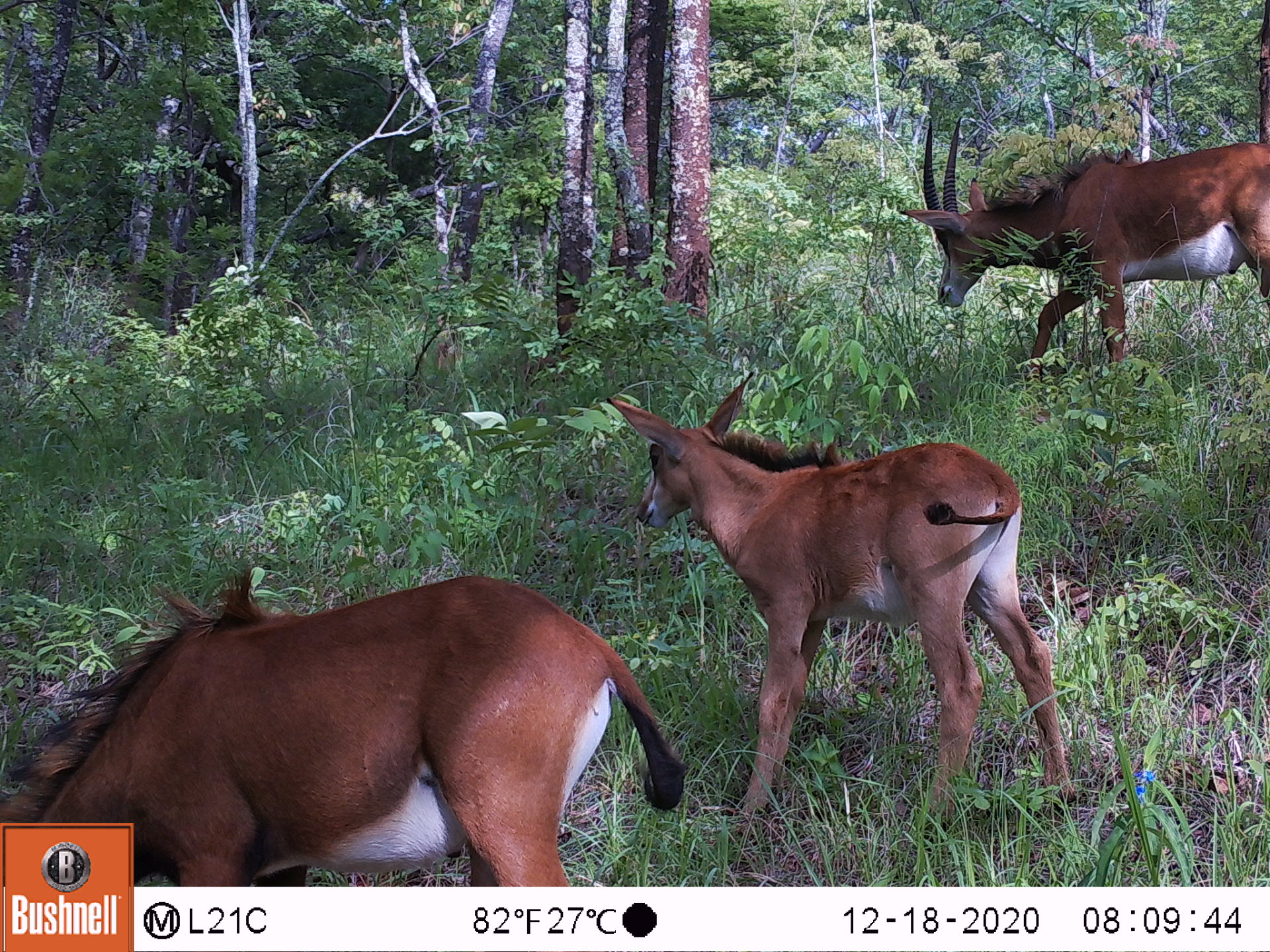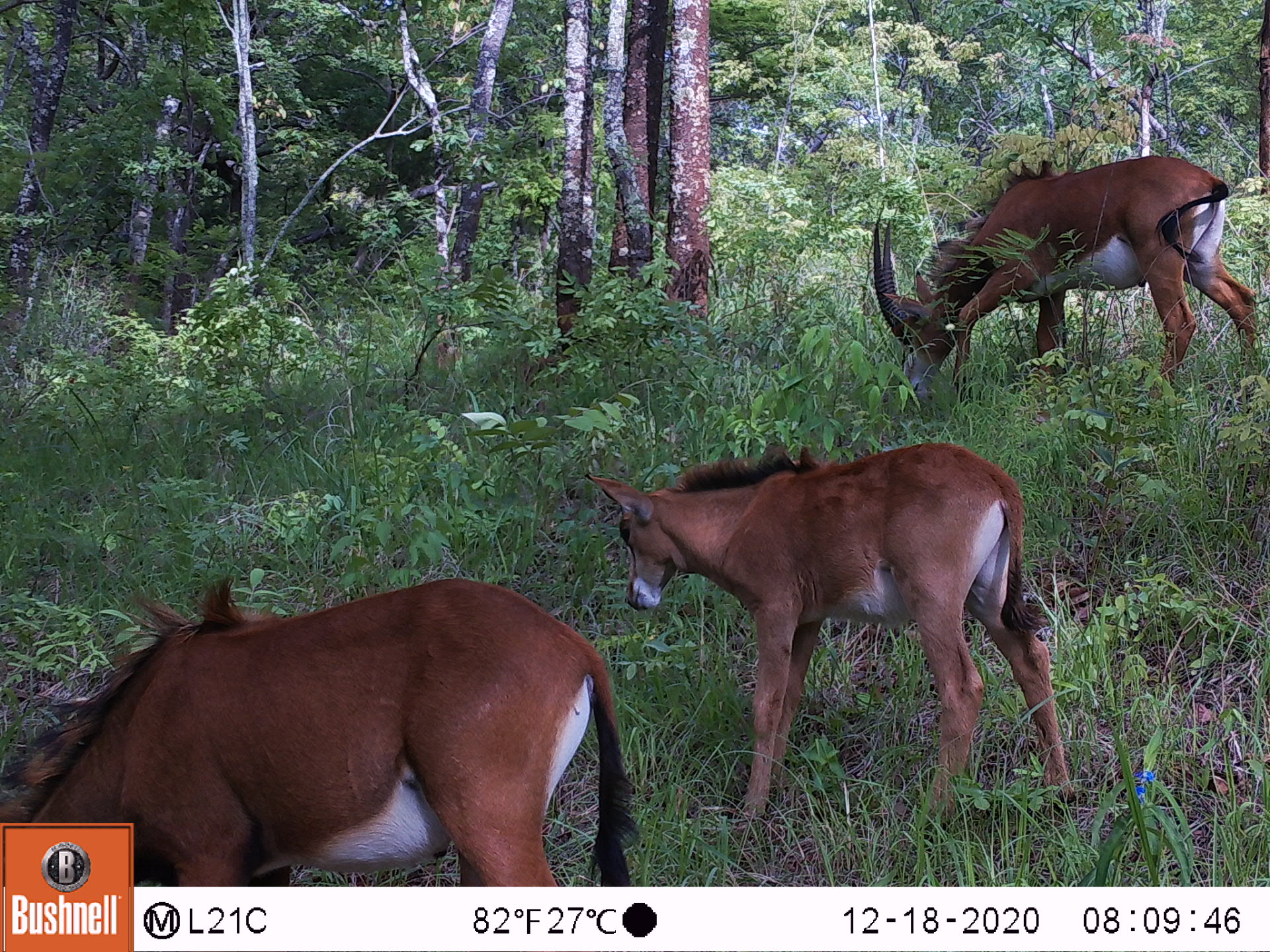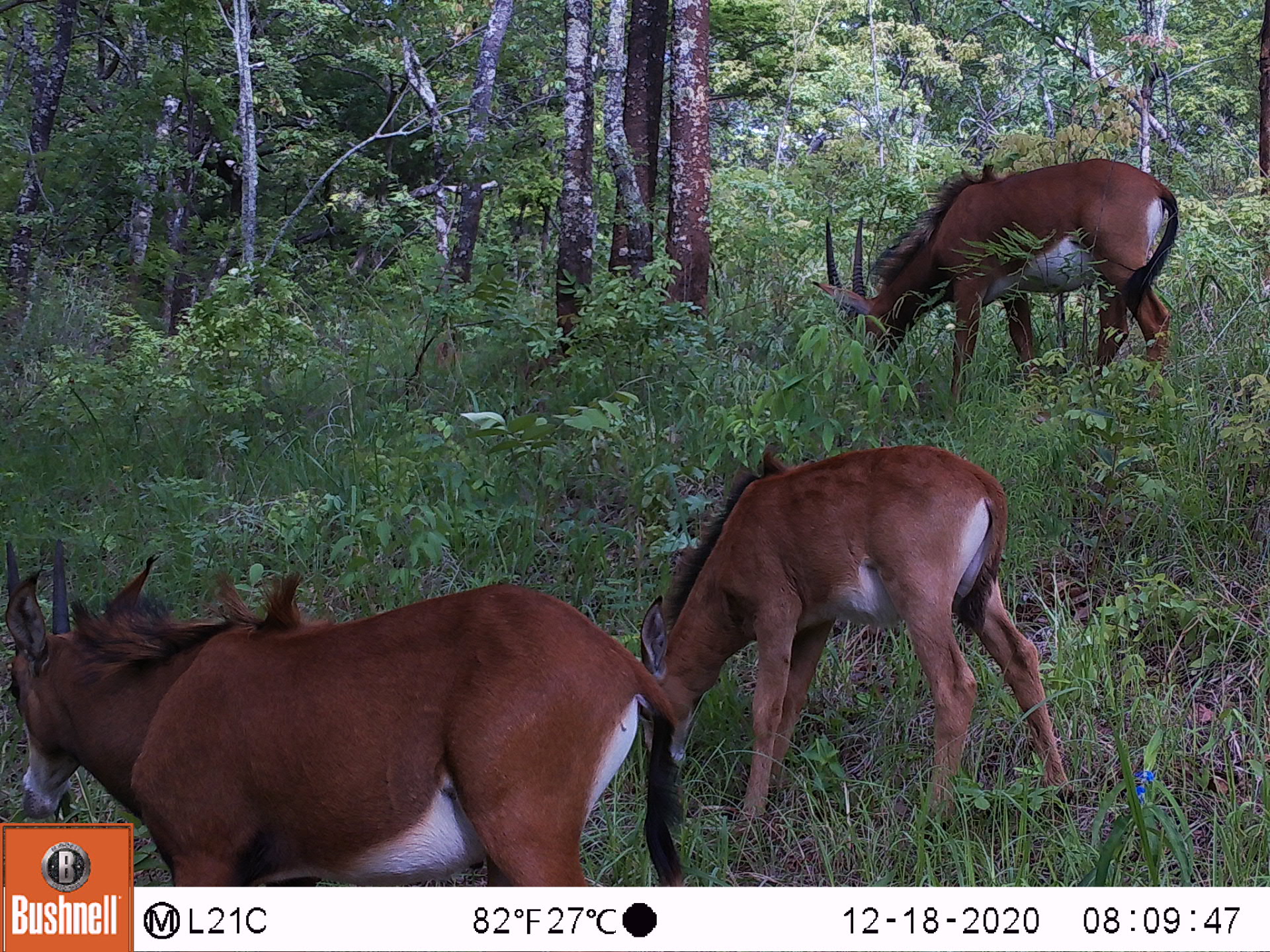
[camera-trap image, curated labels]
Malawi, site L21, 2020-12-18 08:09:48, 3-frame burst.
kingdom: Animalia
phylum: Chordata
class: Mammalia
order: Artiodactyla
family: Bovidae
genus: Hippotragus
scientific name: Hippotragus niger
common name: sable antelope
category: sable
Sable (sable antelope) (Hippotragus niger), count 3.